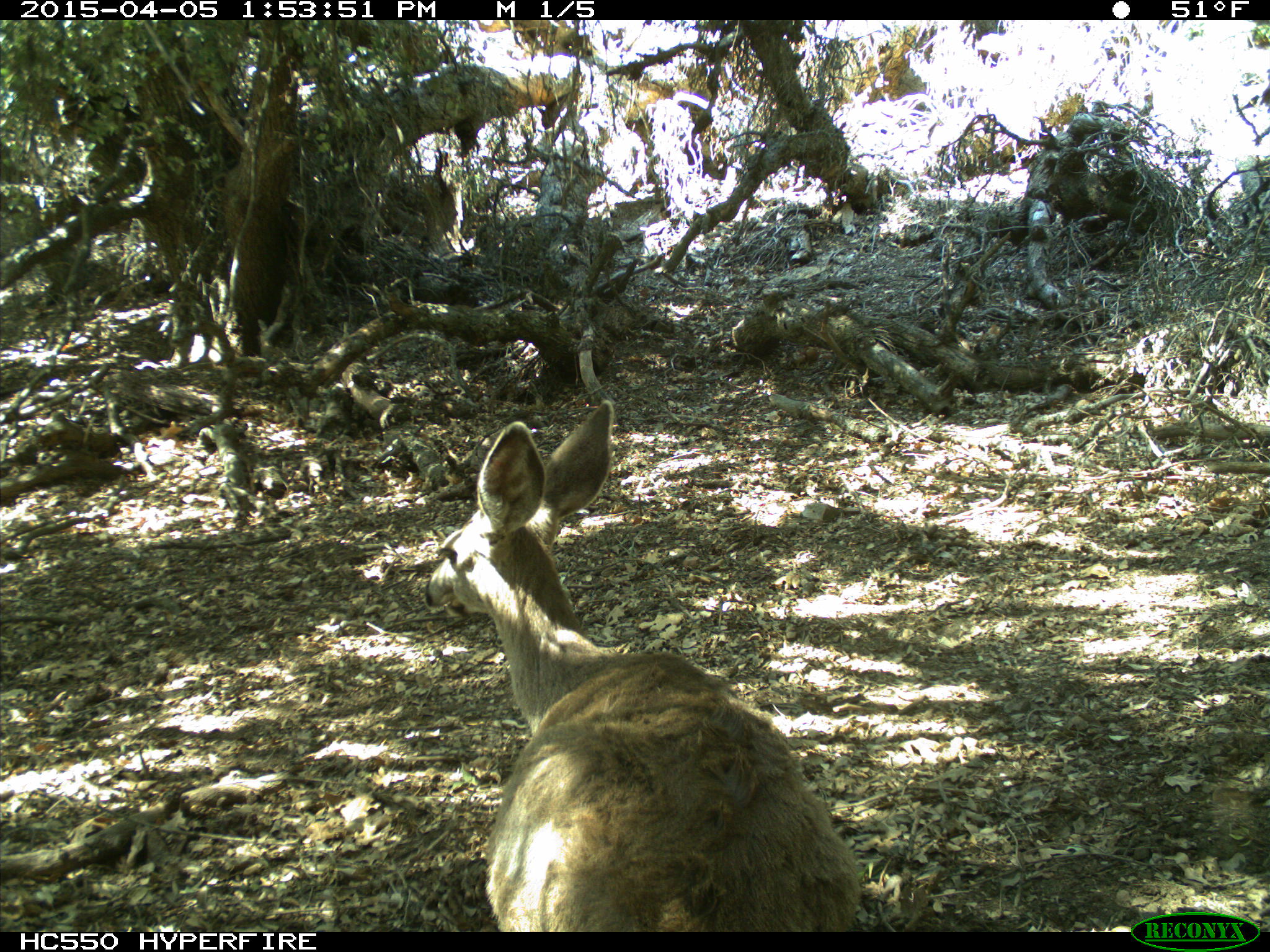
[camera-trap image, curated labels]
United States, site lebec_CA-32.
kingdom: Animalia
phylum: Chordata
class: Mammalia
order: Artiodactyla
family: Cervidae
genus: Odocoileus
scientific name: Odocoileus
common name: deer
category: unidentified deer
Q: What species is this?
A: Unidentified deer (deer) (Odocoileus).